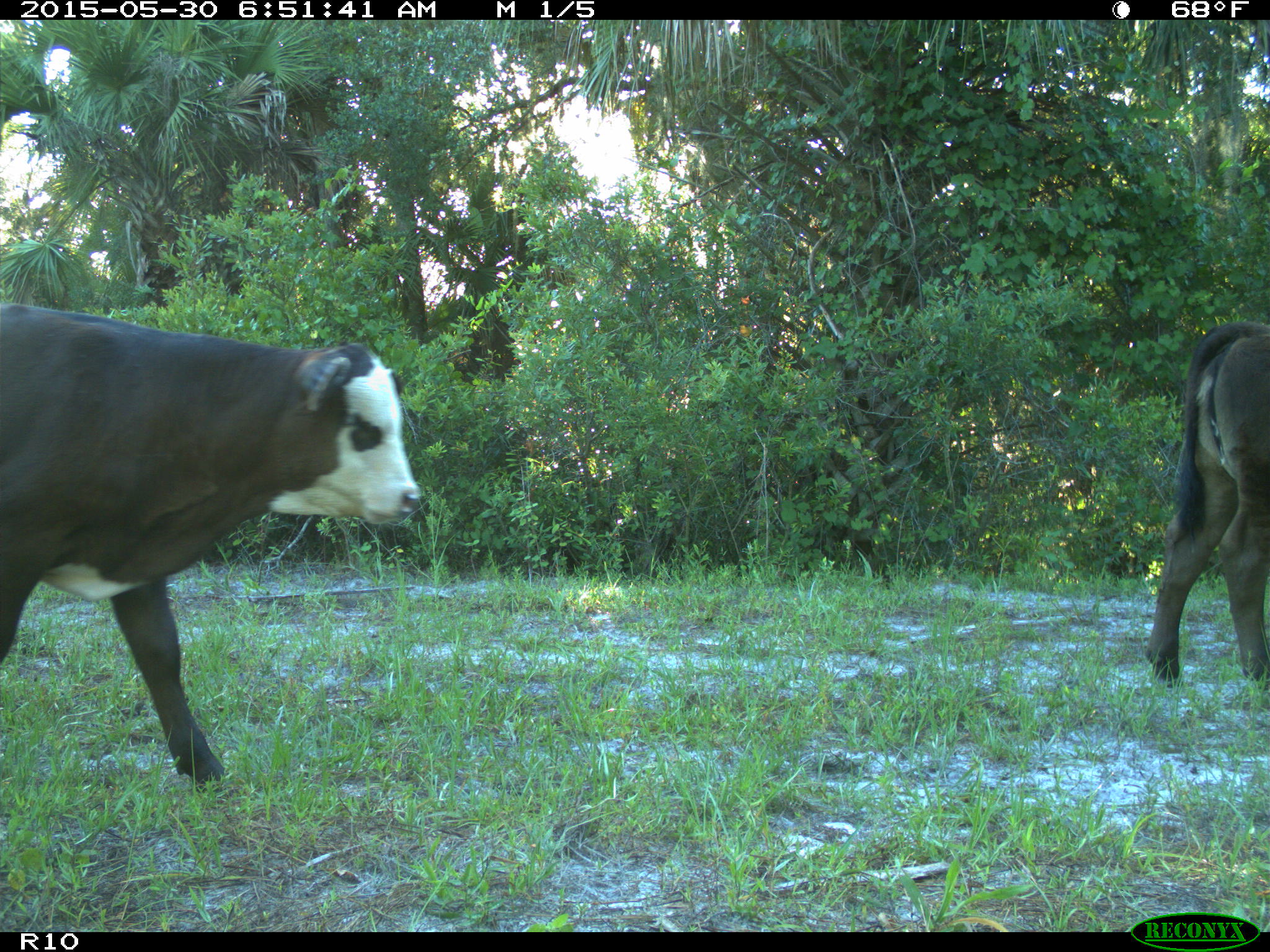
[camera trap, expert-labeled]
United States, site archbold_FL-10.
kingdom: Animalia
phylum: Chordata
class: Mammalia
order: Artiodactyla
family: Bovidae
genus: Bos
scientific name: Bos taurus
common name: domestic cow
Bos taurus (domestic cow).